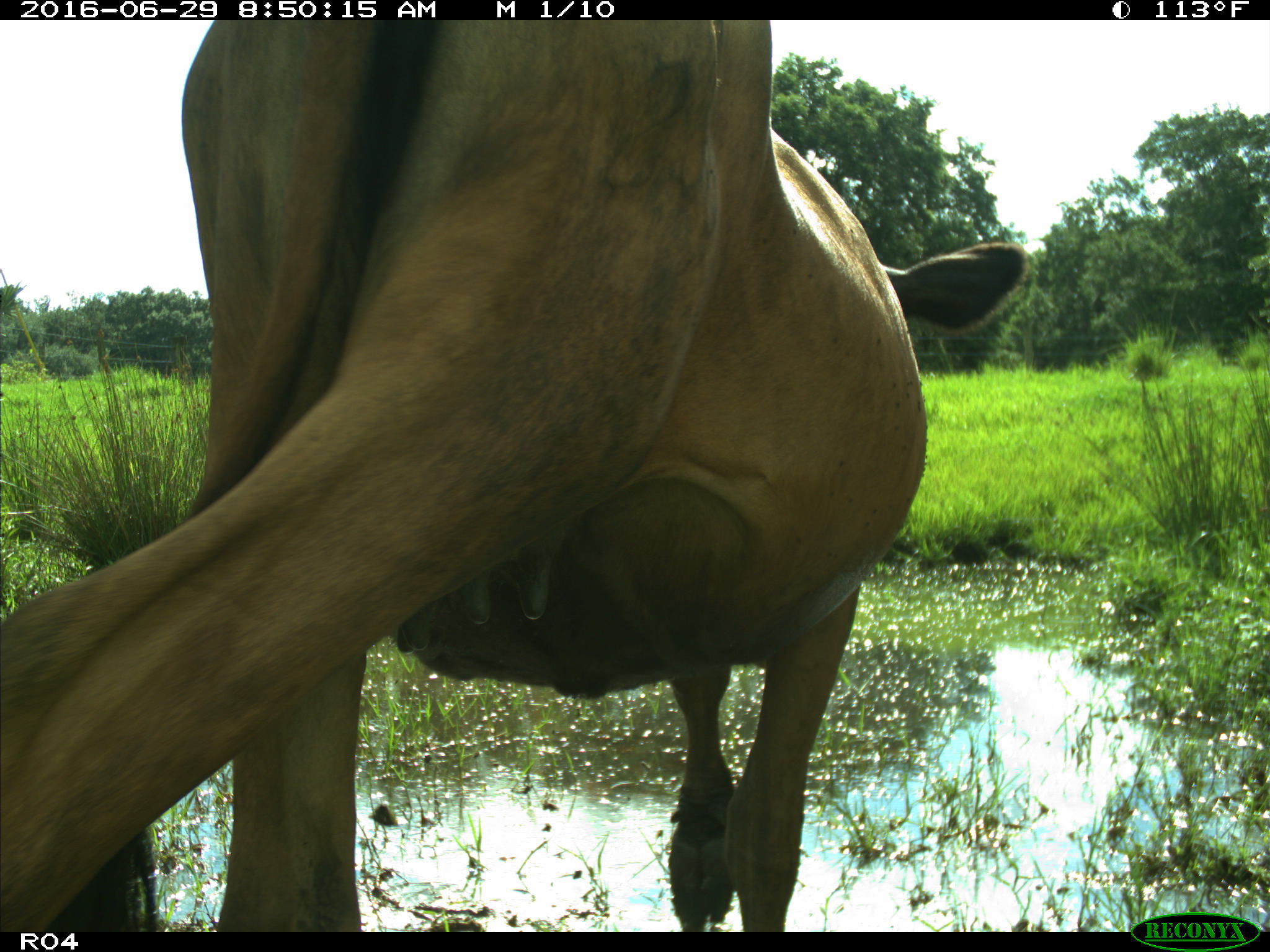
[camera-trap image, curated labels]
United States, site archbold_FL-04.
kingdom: Animalia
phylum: Chordata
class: Mammalia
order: Artiodactyla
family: Bovidae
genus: Bos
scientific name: Bos taurus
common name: domestic cow